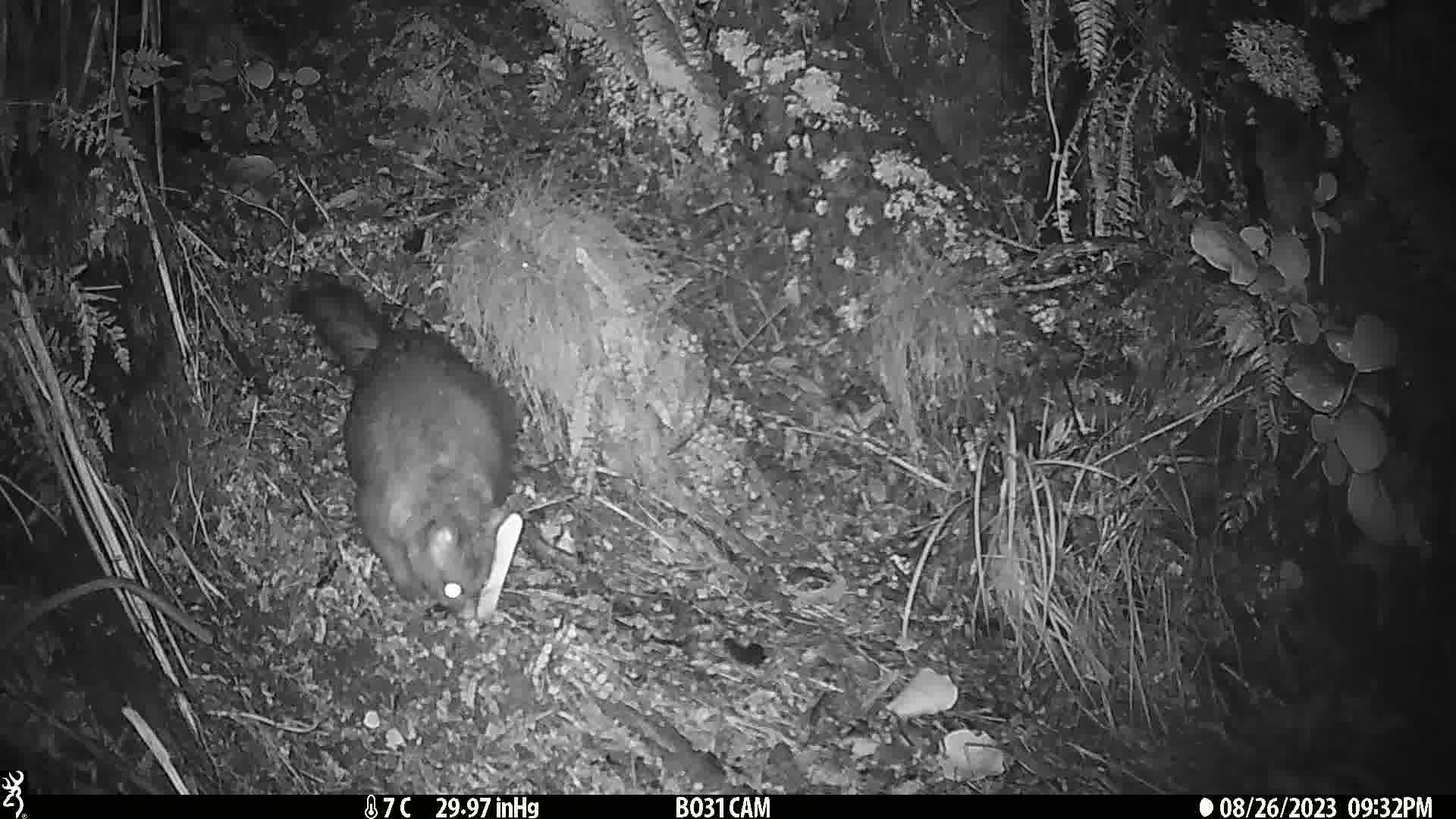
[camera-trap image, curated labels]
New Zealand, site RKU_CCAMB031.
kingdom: Animalia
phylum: Chordata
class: Mammalia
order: Diprotodontia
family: Phalangeridae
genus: Trichosurus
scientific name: Trichosurus vulpecula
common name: common brushtail possum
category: possum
Possum (common brushtail possum) (Trichosurus vulpecula).